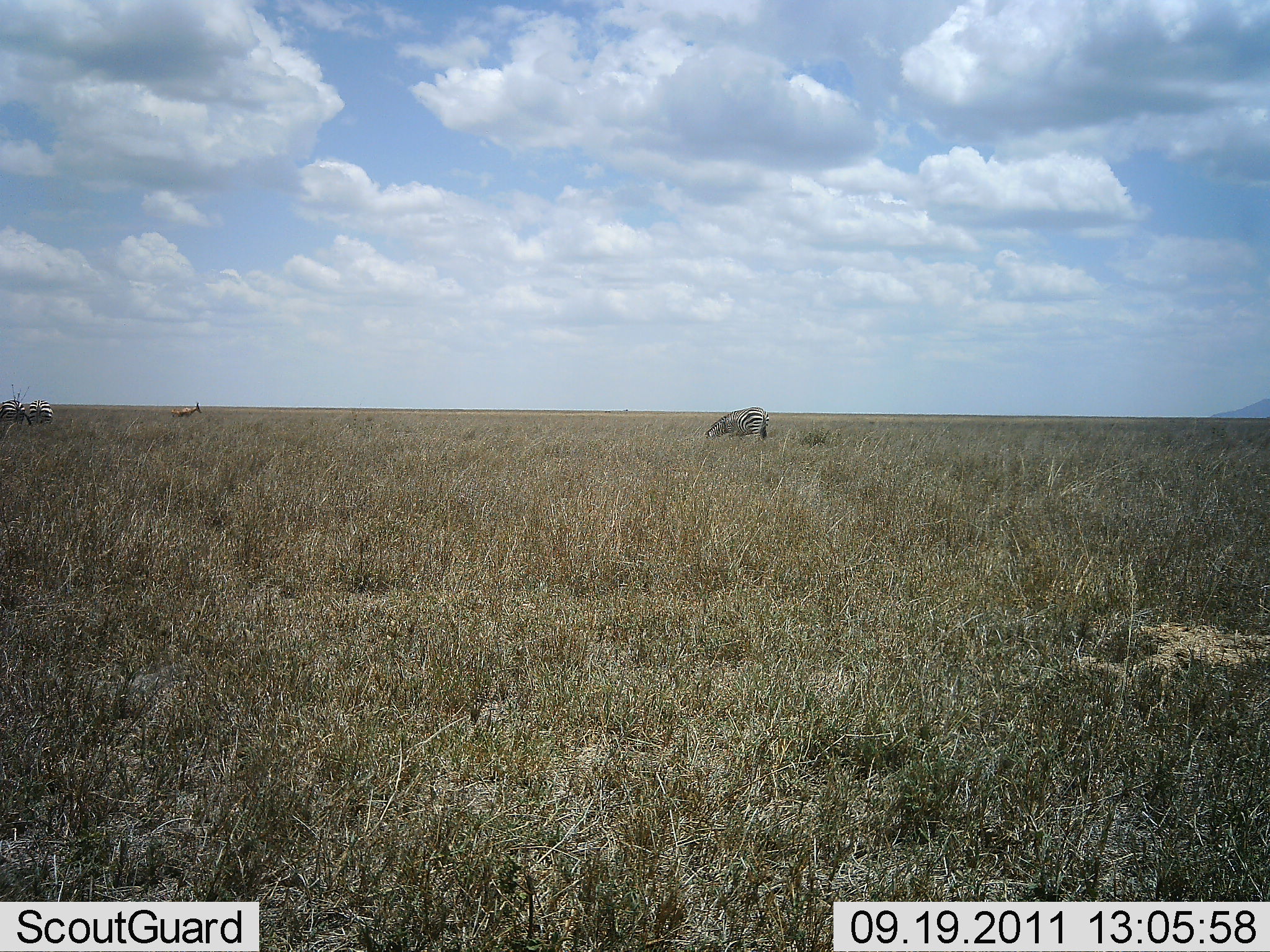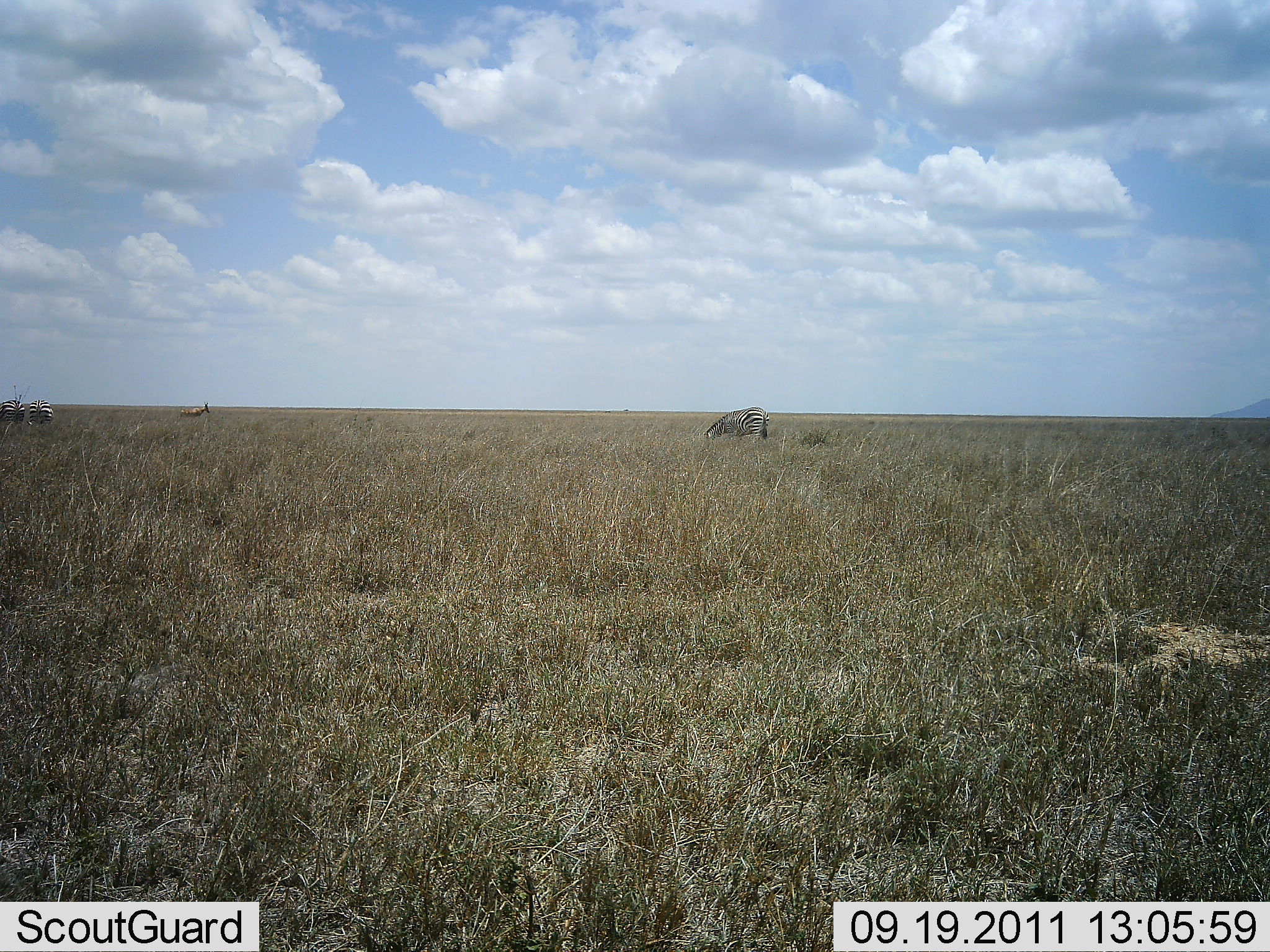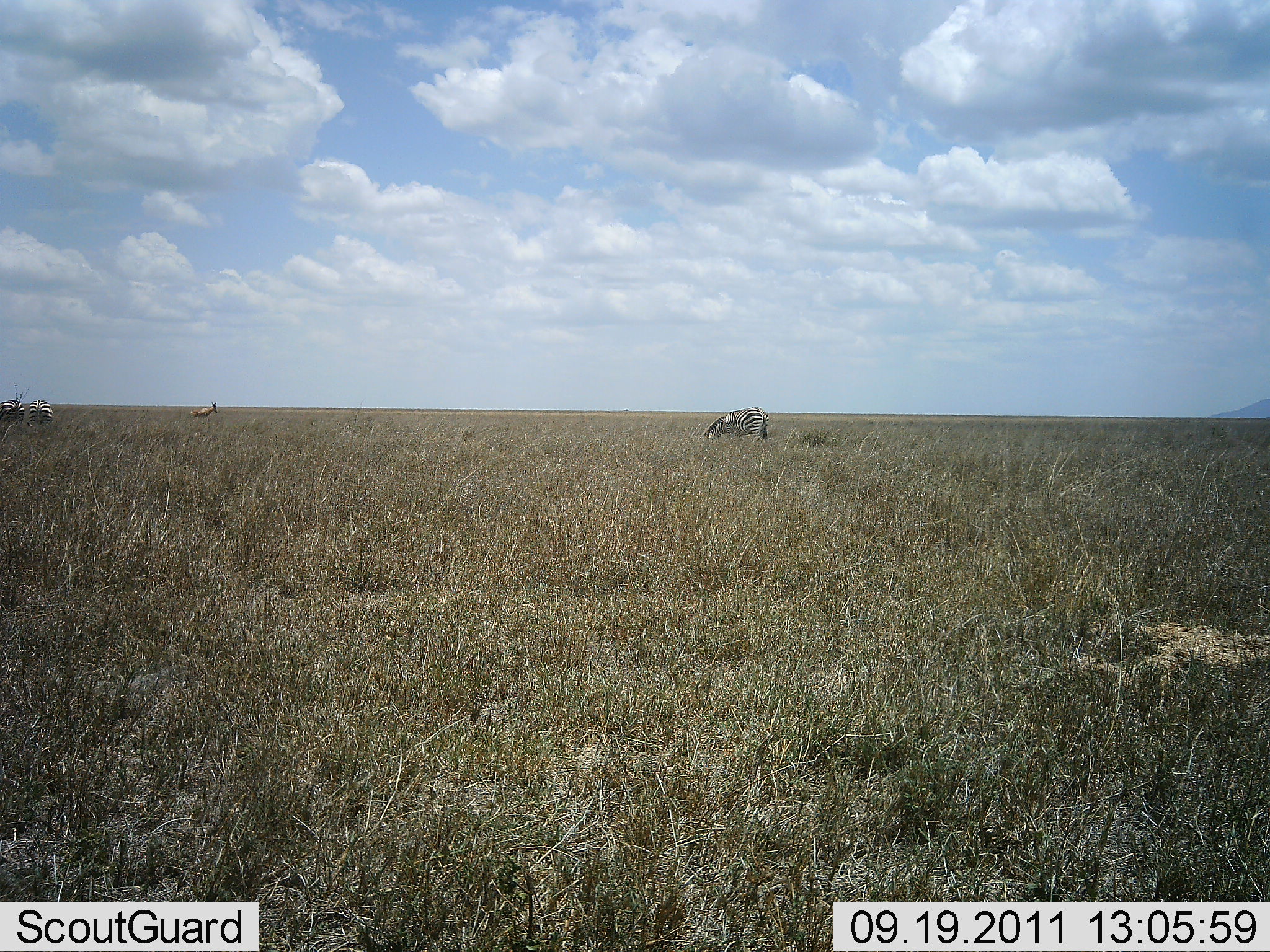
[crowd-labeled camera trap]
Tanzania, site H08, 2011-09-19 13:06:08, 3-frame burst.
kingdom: Animalia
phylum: Chordata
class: Mammalia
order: Artiodactyla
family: Bovidae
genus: Eudorcas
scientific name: Eudorcas thomsonii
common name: thomson's gazelle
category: gazellethomsons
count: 1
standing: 30%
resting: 0%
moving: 70%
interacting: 0%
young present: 0%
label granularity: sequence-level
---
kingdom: Animalia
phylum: Chordata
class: Mammalia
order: Perissodactyla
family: Equidae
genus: Equus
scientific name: Equus quagga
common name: plains zebra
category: zebra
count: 3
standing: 29%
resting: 0%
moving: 5%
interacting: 5%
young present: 0%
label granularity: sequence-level